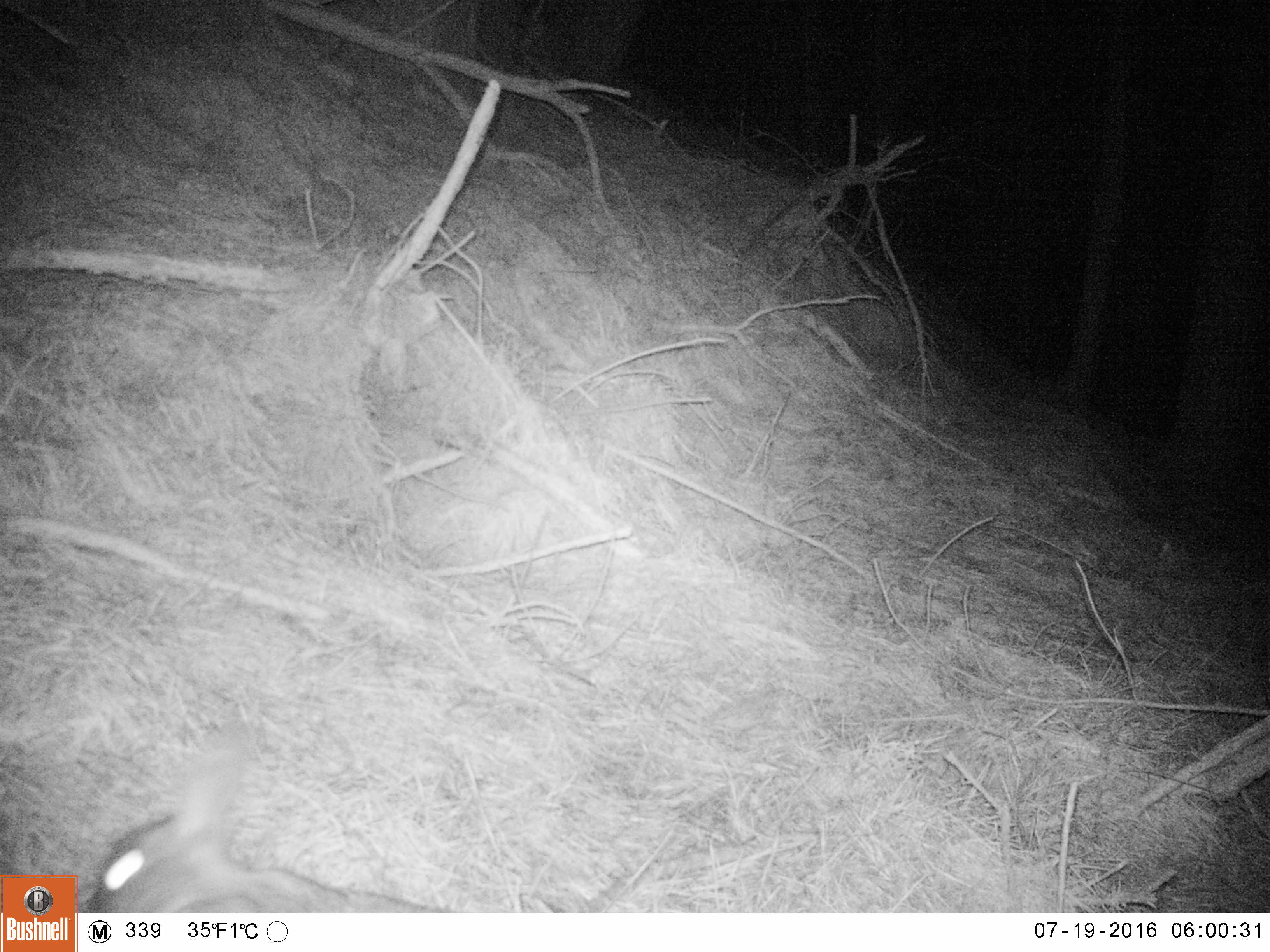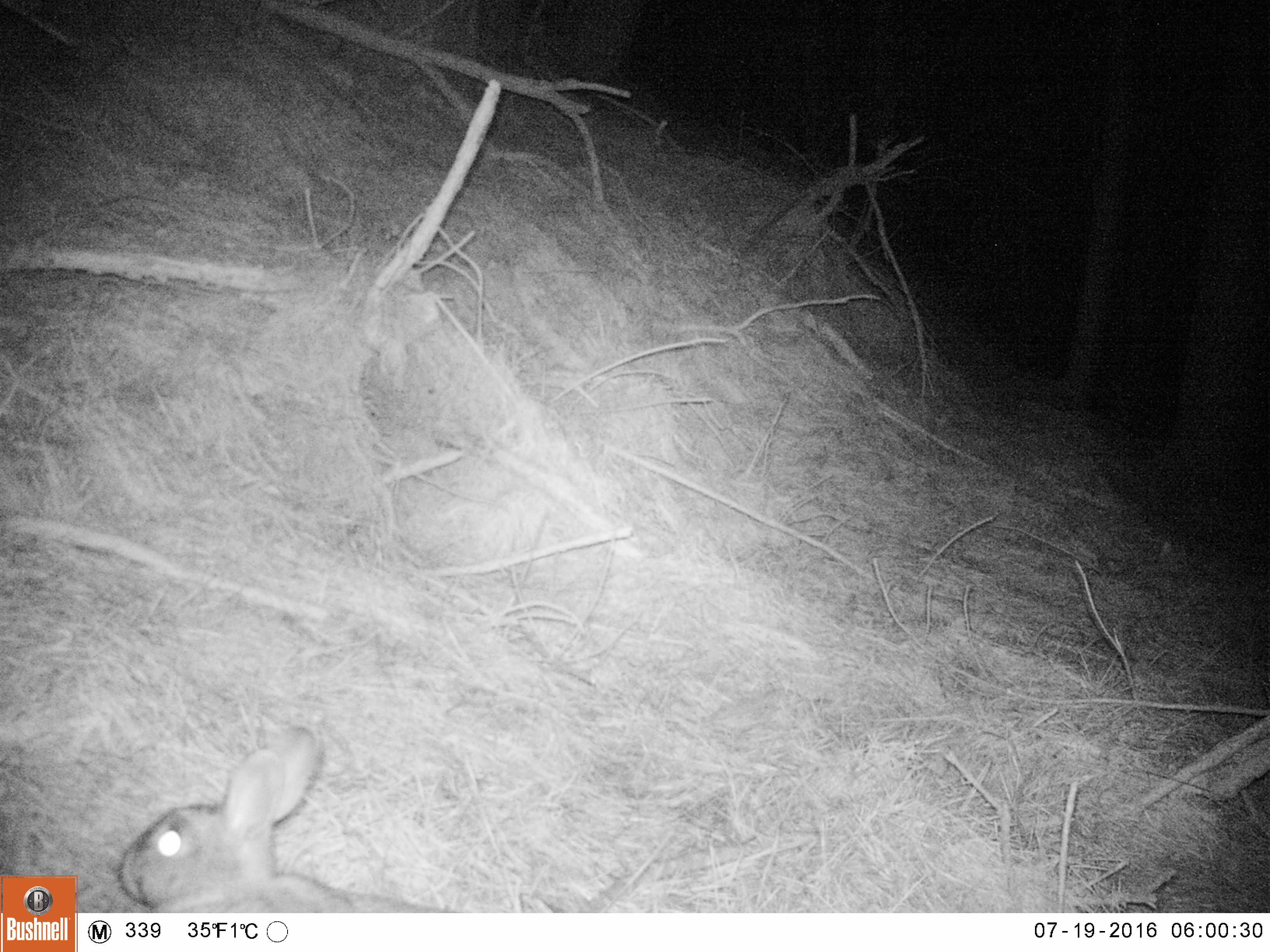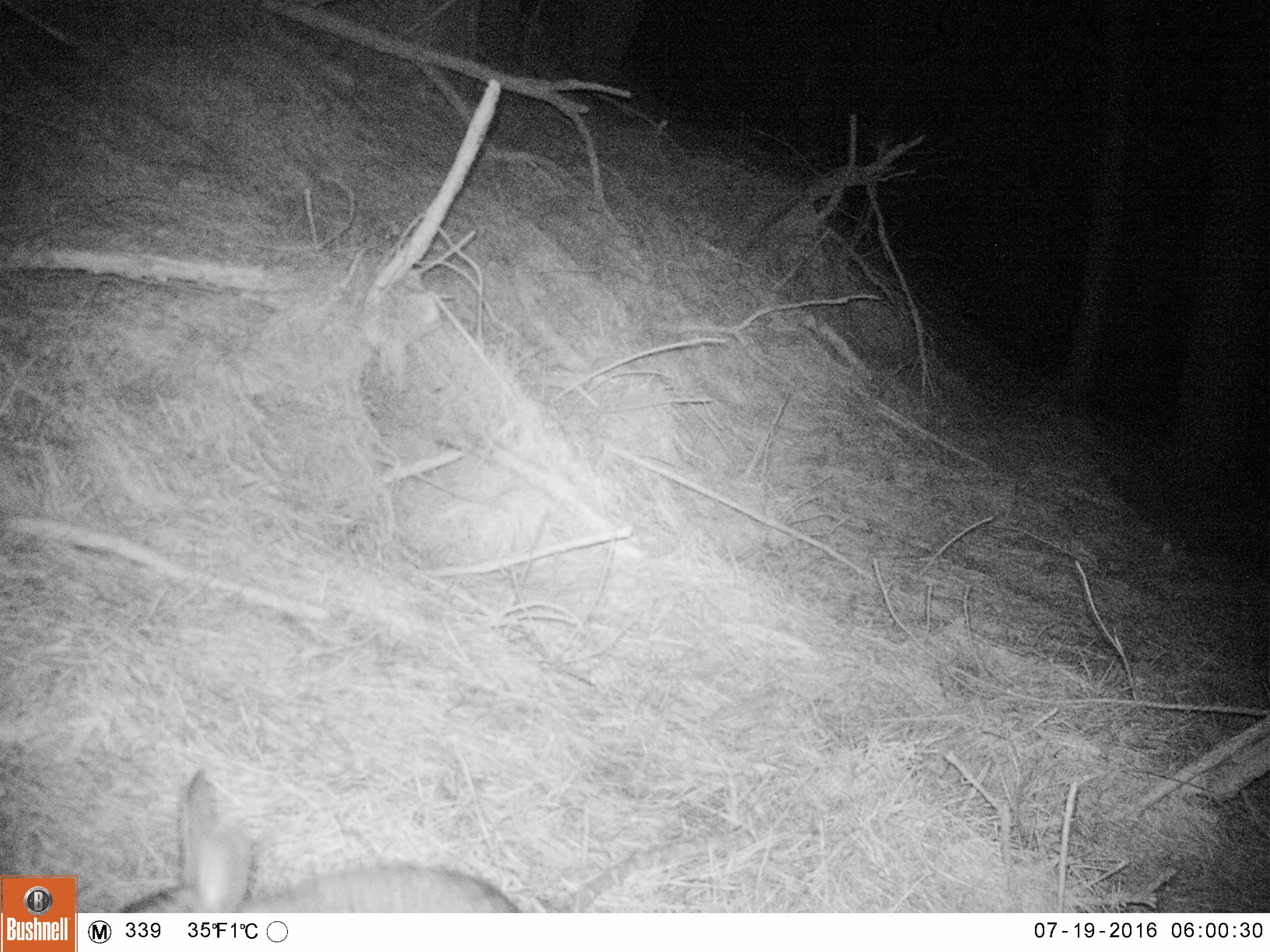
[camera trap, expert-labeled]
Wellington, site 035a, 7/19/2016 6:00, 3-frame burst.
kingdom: Animalia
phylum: Chordata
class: Mammalia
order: Lagomorpha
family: Leporidae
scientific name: Leporidae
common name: rabbit